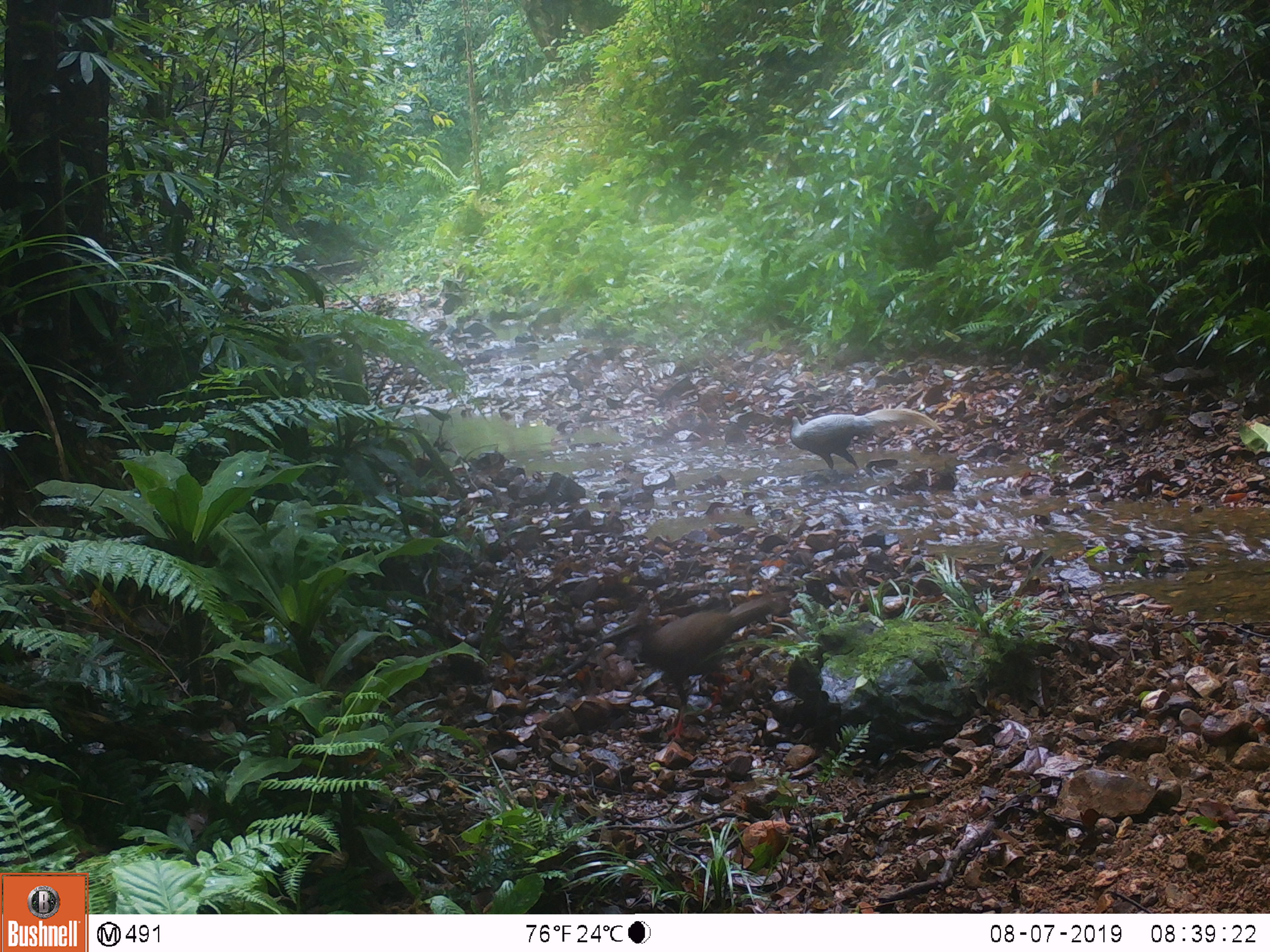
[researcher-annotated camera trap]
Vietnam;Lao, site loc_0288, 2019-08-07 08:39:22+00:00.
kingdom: Animalia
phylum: Chordata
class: Aves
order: Galliformes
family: Phasianidae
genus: Lophura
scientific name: Lophura nycthemera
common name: silver pheasant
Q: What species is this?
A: Silver pheasant (Lophura nycthemera).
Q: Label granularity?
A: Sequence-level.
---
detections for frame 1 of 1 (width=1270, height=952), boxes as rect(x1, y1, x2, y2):
silver pheasant: rect(615, 592, 787, 745); rect(790, 408, 944, 479)